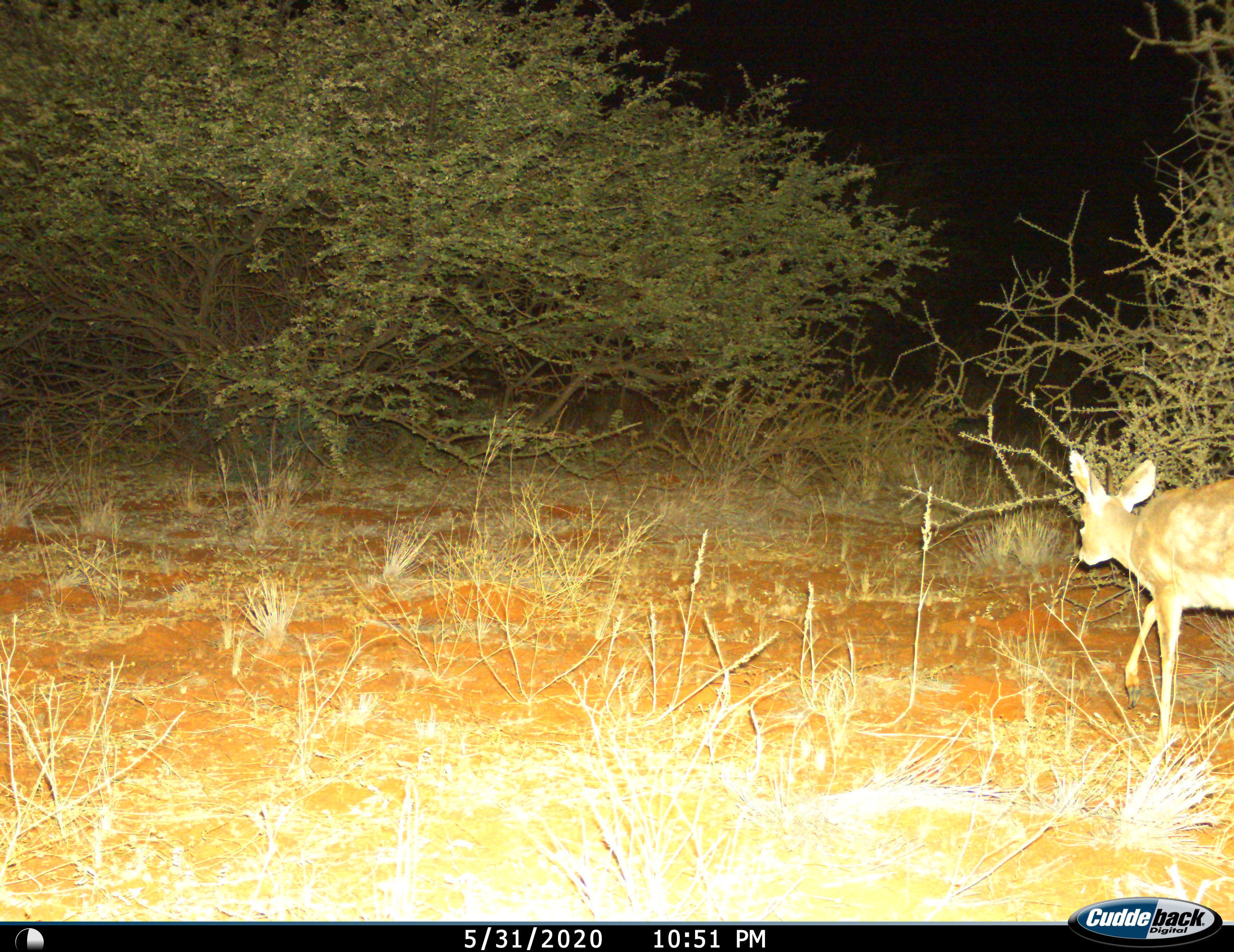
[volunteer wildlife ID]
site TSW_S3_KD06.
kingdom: Animalia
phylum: Chordata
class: Mammalia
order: Artiodactyla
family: Bovidae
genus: Raphicerus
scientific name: Raphicerus campestris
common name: steenbok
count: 1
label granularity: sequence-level